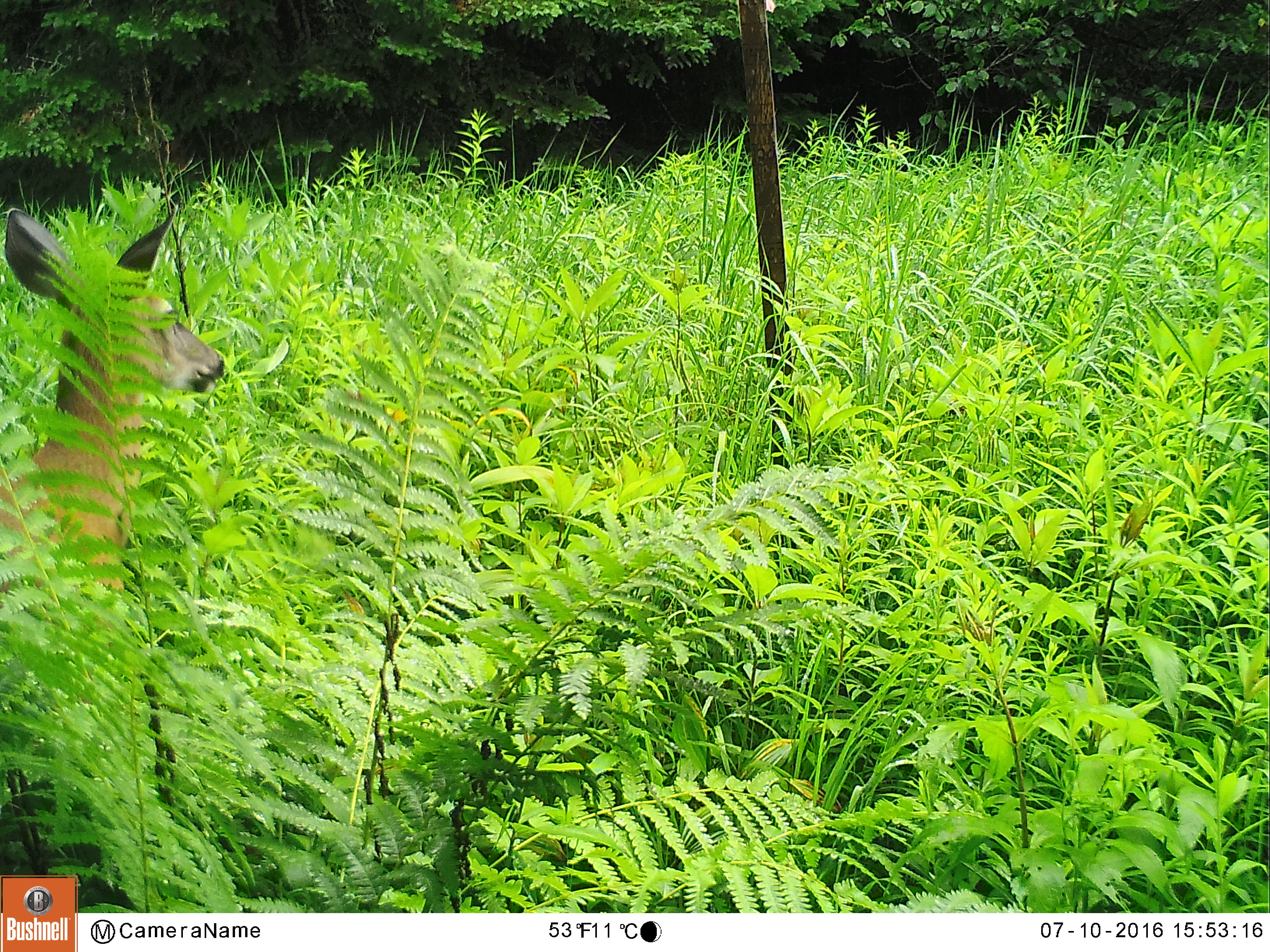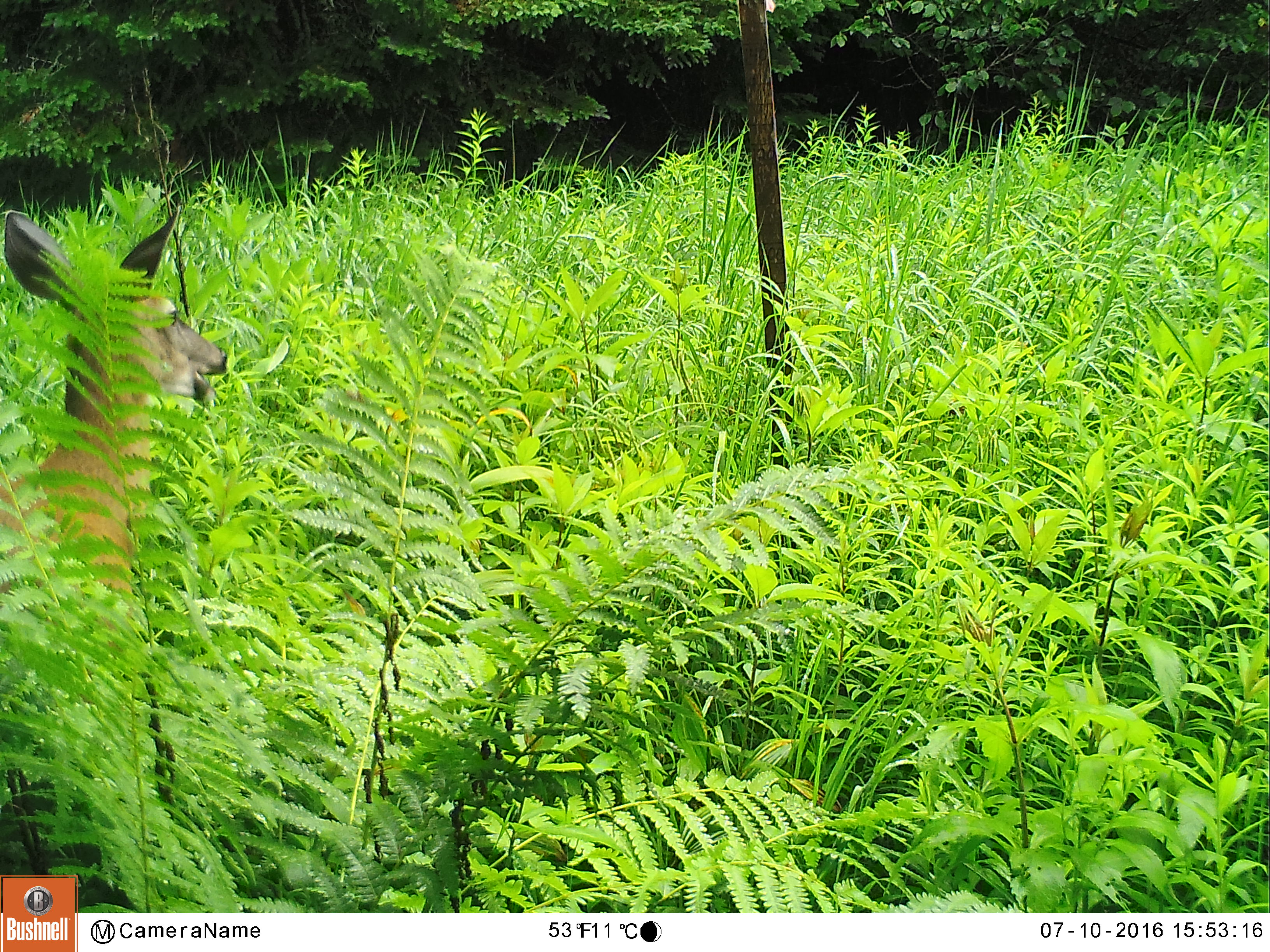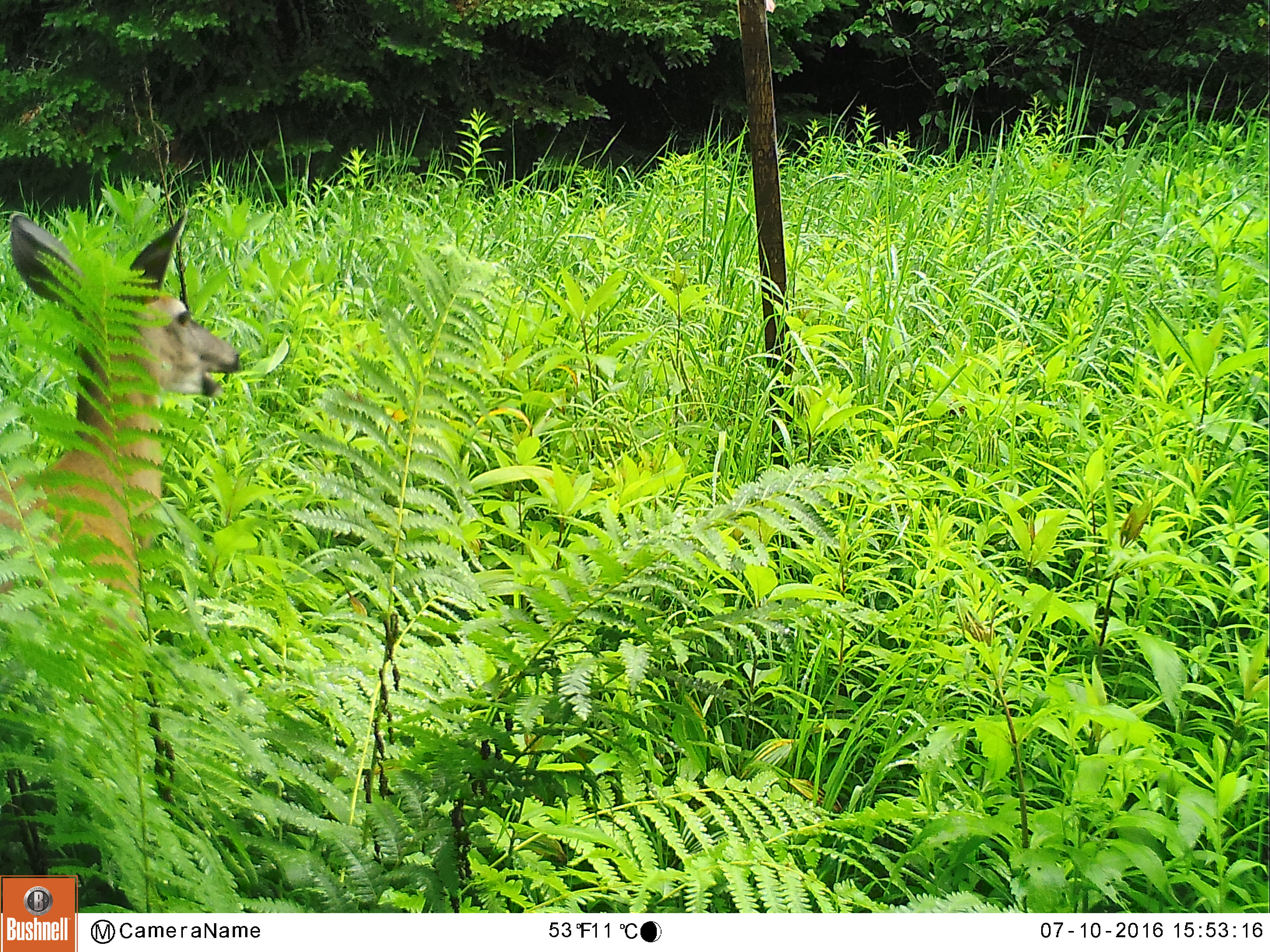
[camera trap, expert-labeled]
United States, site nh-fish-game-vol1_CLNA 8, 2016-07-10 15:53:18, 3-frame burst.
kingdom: Animalia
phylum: Chordata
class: Mammalia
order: Artiodactyla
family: Cervidae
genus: Odocoileus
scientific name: Odocoileus virginianus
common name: white-tailed deer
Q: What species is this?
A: White-tailed deer (Odocoileus virginianus).